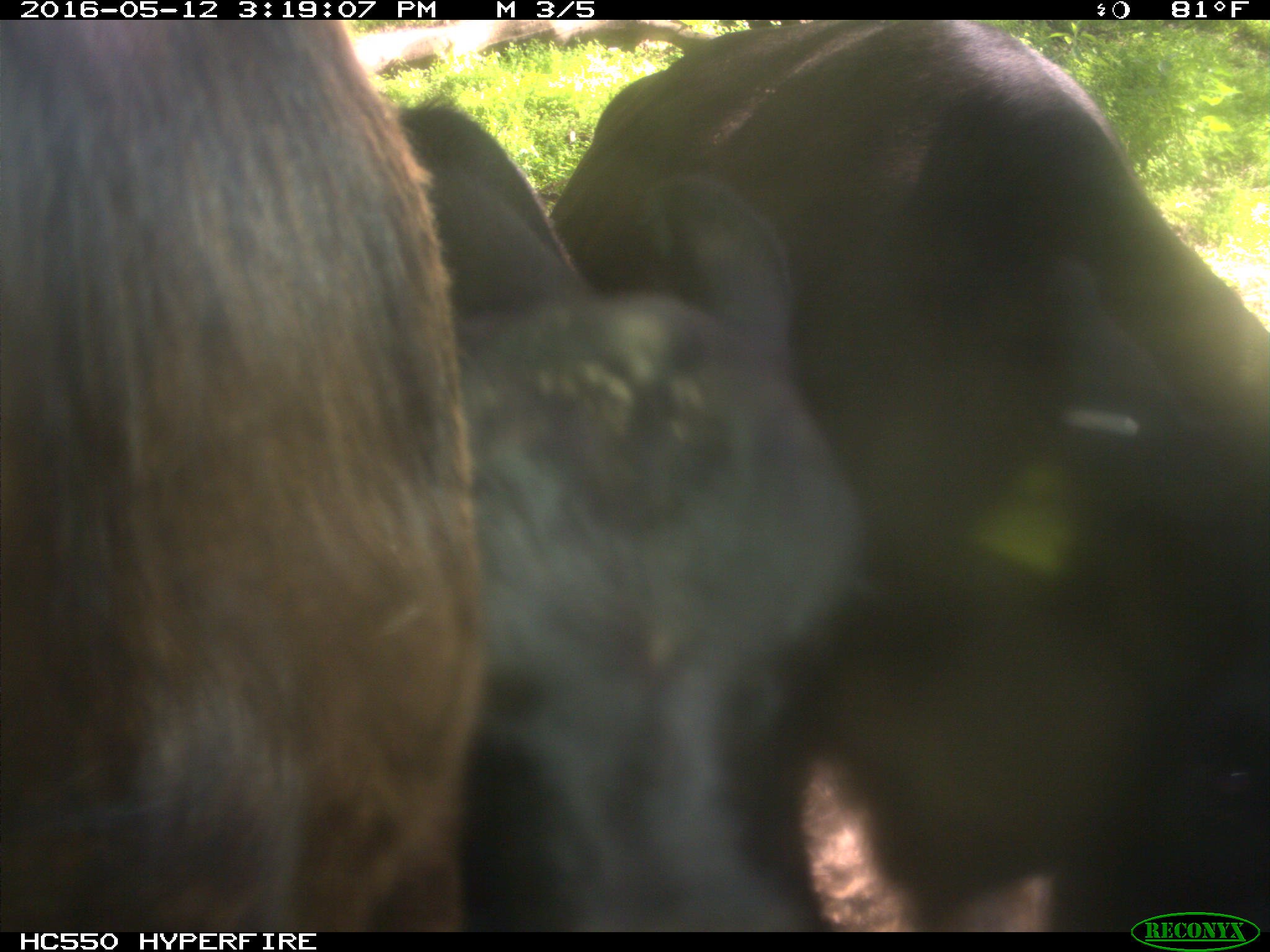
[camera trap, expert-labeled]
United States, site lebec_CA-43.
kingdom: Animalia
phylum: Chordata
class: Mammalia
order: Artiodactyla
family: Bovidae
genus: Bos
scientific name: Bos taurus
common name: domestic cow